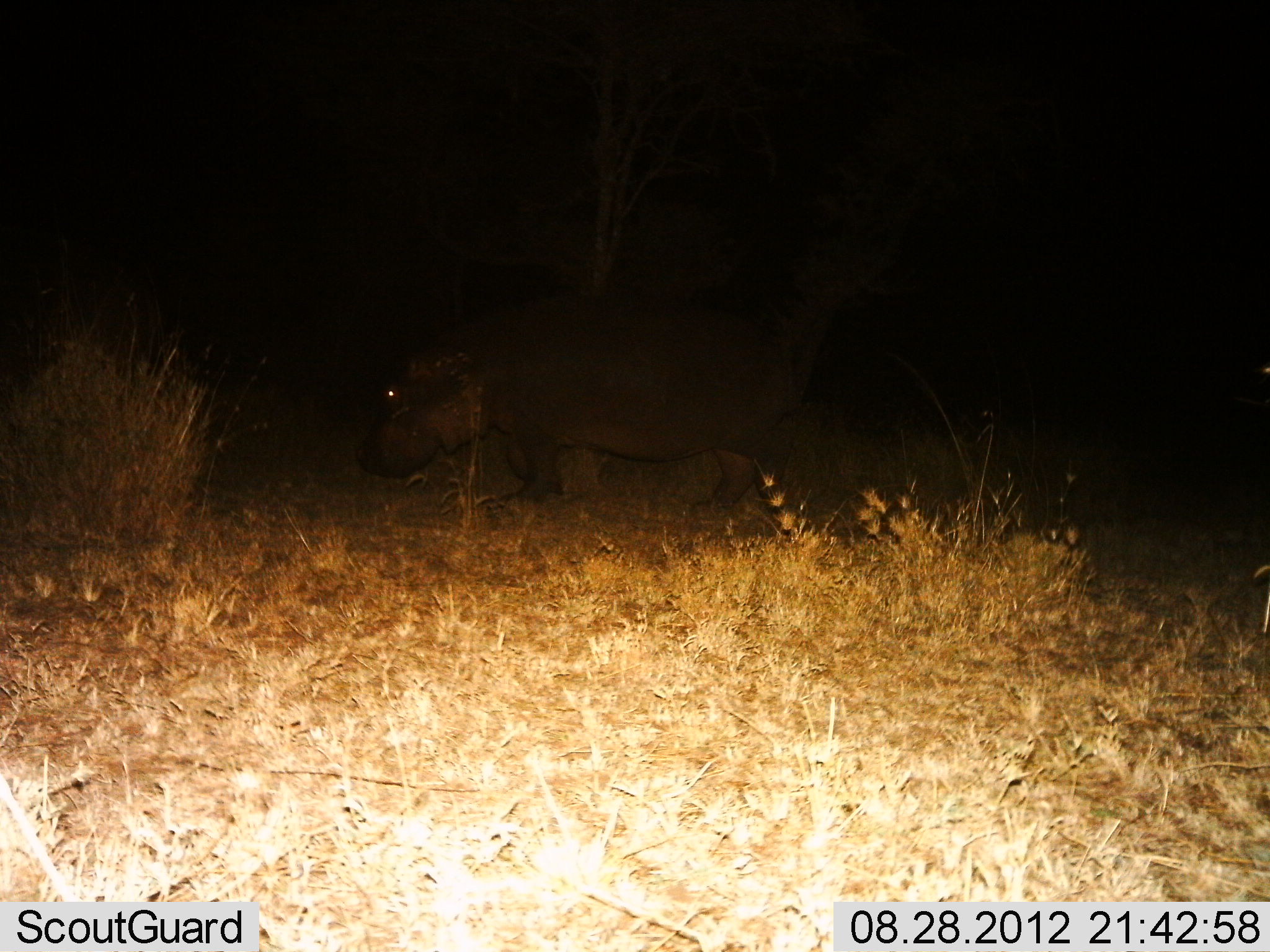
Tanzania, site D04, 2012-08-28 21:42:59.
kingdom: Animalia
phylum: Chordata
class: Mammalia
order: Artiodactyla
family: Hippopotamidae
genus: Hippopotamus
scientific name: Hippopotamus amphibius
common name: hippopotamus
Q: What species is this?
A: Hippopotamus (Hippopotamus amphibius).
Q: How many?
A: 1.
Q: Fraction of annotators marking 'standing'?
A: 10%.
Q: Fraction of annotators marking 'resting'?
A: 0%.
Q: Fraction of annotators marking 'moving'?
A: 80%.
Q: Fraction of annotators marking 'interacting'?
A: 0%.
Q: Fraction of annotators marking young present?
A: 0%.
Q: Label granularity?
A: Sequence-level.